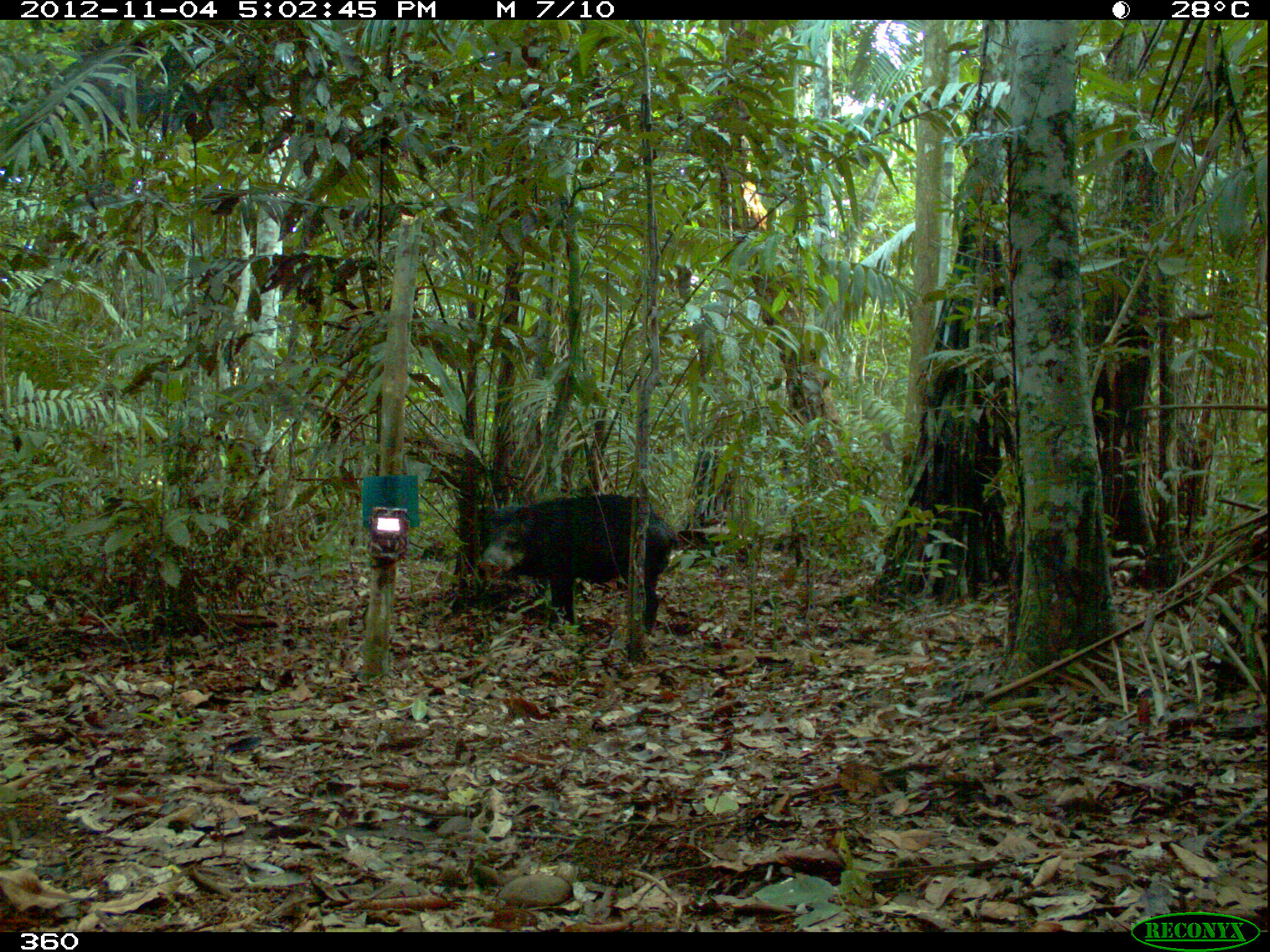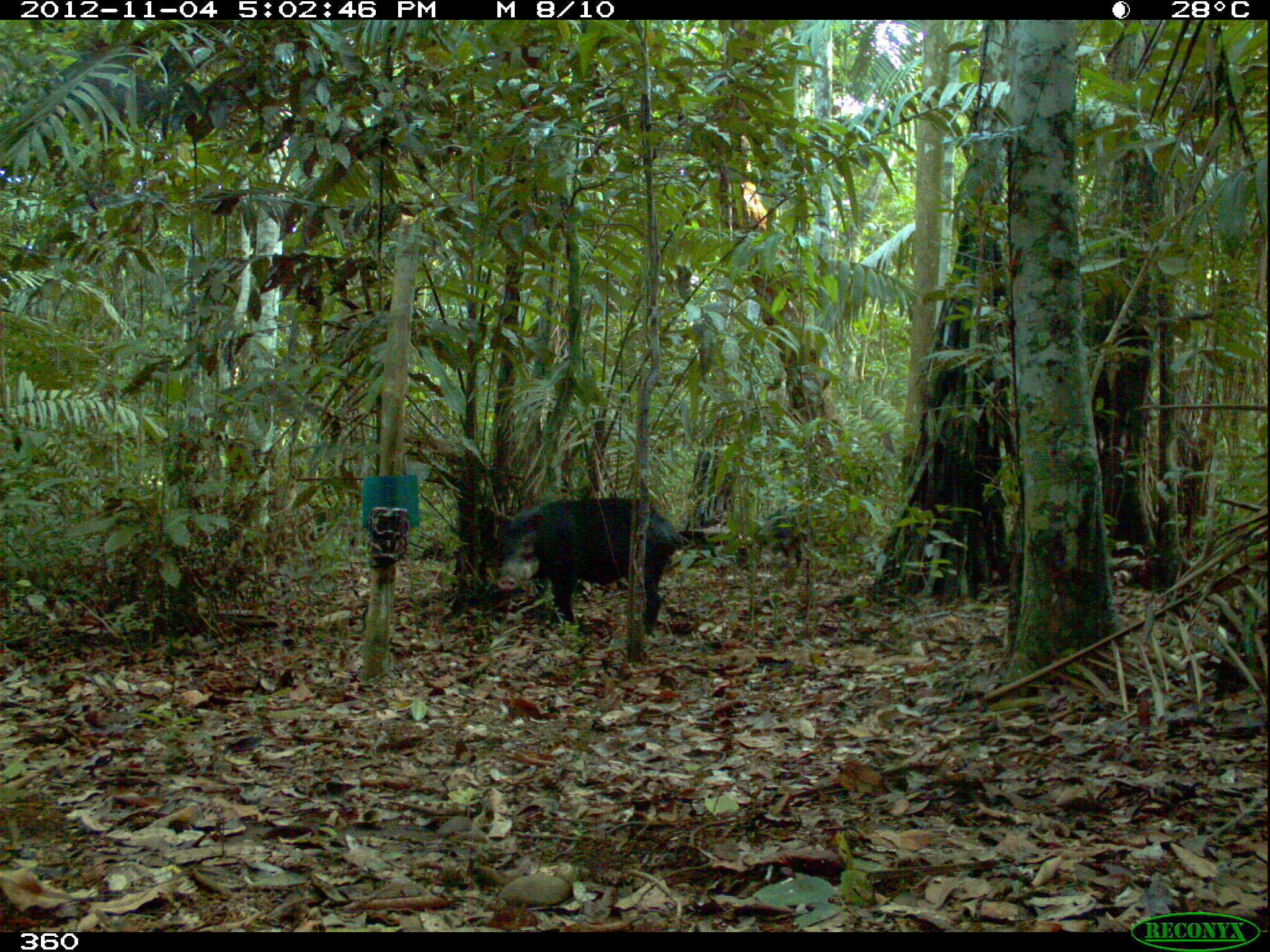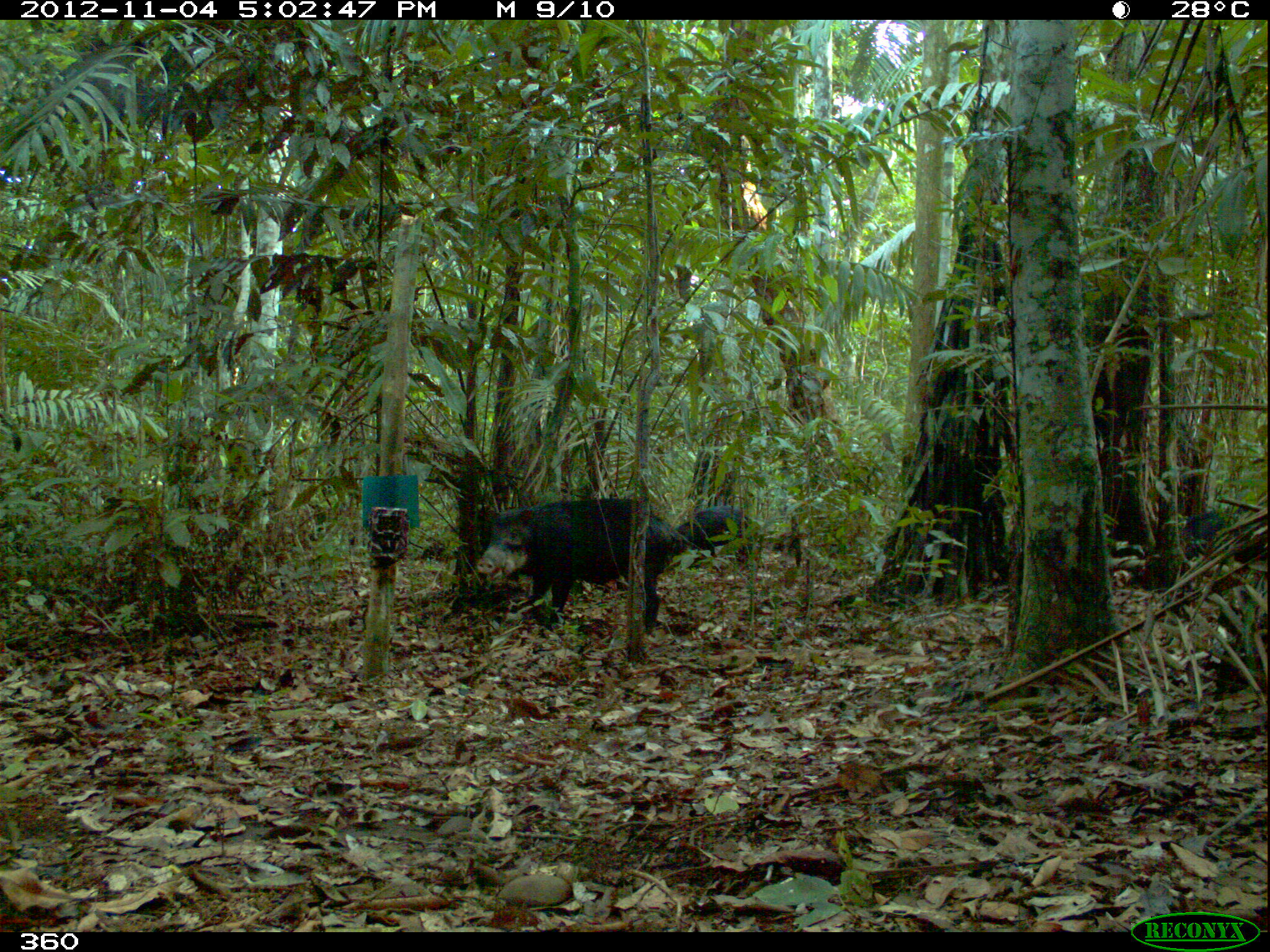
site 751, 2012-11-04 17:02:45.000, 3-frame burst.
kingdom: Animalia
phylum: Chordata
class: Mammalia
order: Artiodactyla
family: Tayassuidae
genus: Tayassu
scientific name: Tayassu pecari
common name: white-lipped peccary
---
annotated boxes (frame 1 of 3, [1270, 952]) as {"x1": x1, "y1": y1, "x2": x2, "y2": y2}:
tayassu pecari: {"x1": 474, "y1": 491, "x2": 681, "y2": 640}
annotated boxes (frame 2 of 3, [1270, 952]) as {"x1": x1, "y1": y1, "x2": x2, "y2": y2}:
tayassu pecari: {"x1": 489, "y1": 494, "x2": 686, "y2": 640}